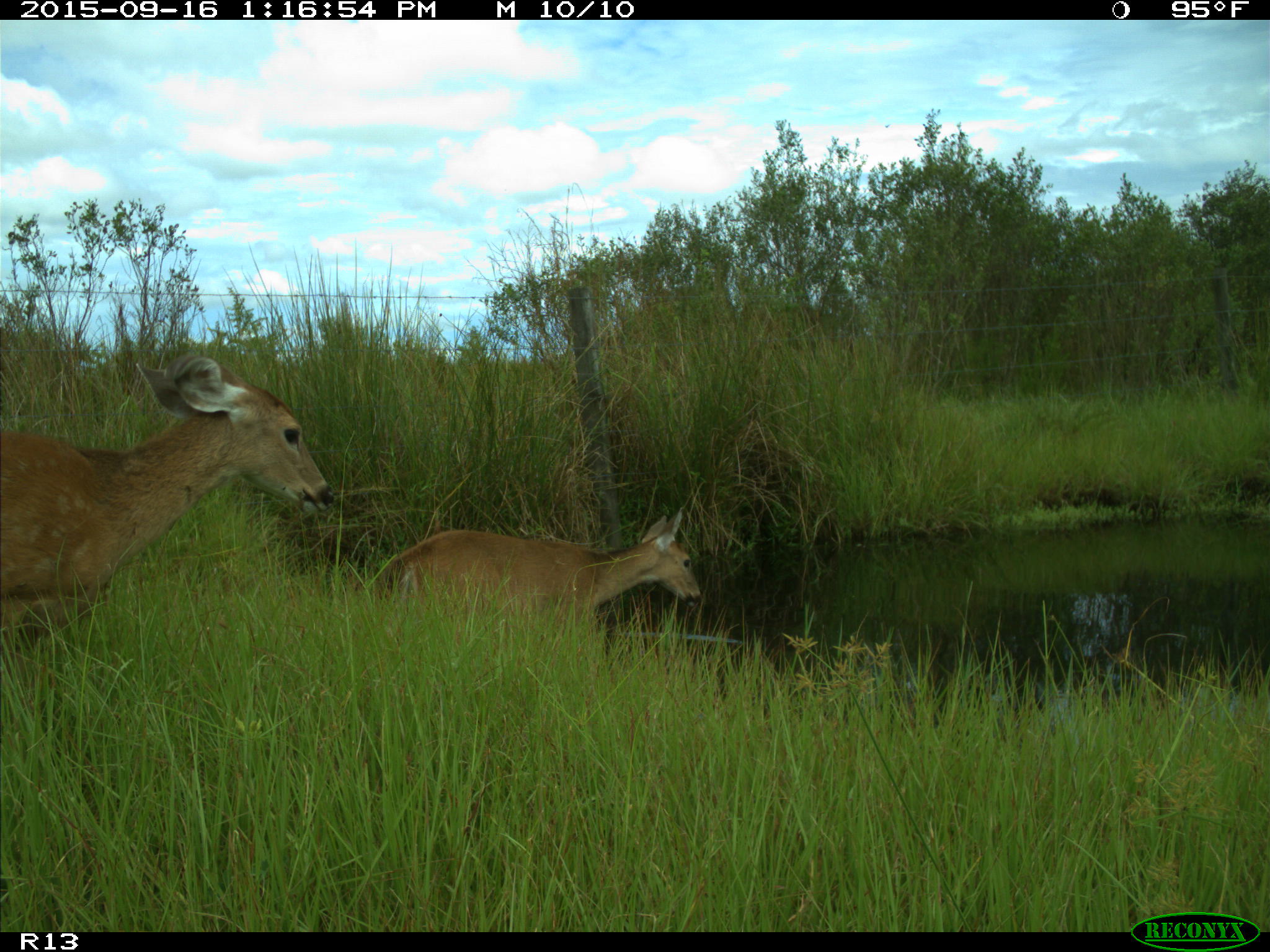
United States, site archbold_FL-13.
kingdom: Animalia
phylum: Chordata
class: Mammalia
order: Artiodactyla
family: Cervidae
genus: Odocoileus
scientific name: Odocoileus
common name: deer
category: unidentified deer